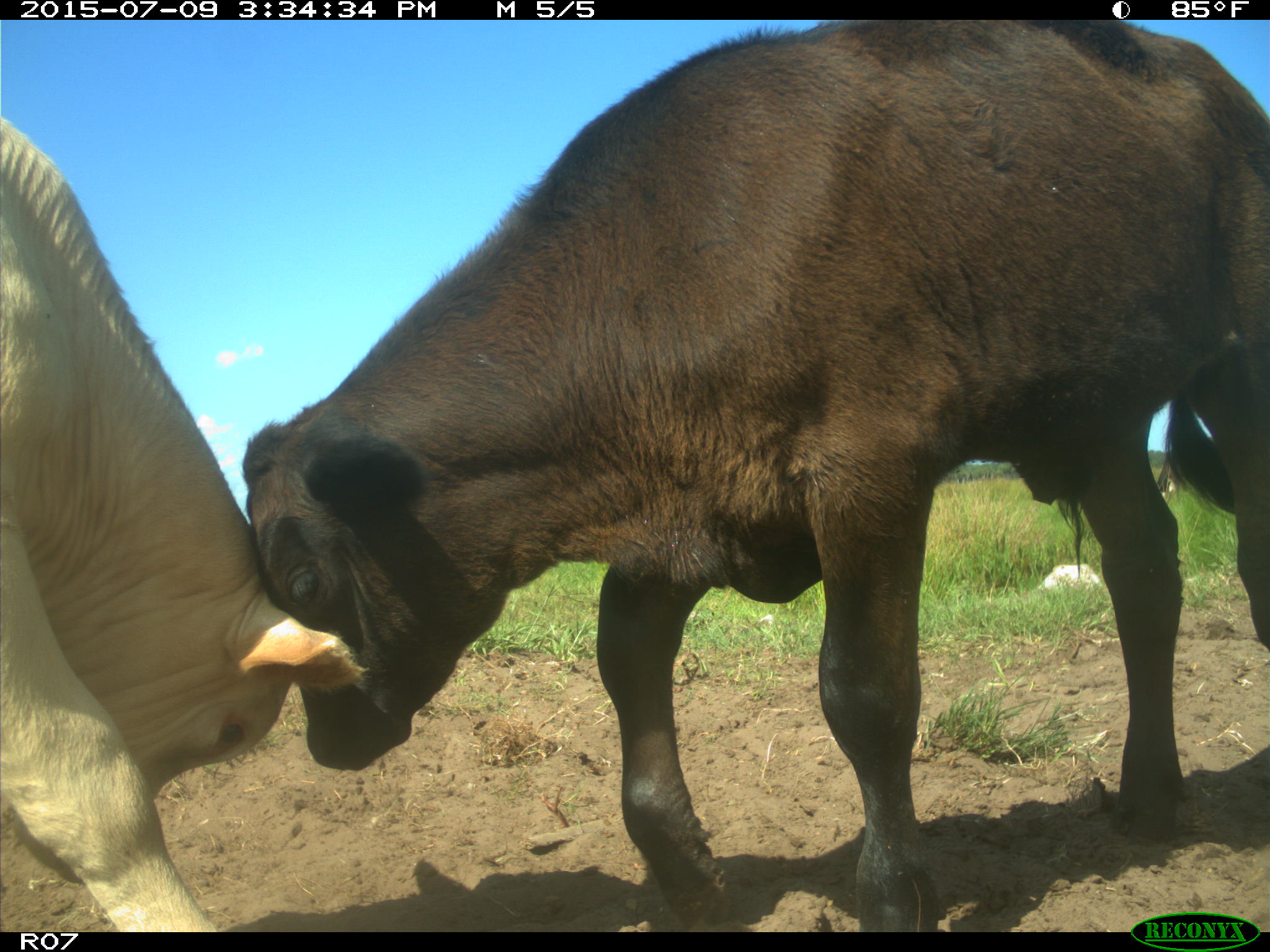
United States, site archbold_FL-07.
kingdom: Animalia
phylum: Chordata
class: Mammalia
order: Artiodactyla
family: Bovidae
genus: Bos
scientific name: Bos taurus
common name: domestic cow